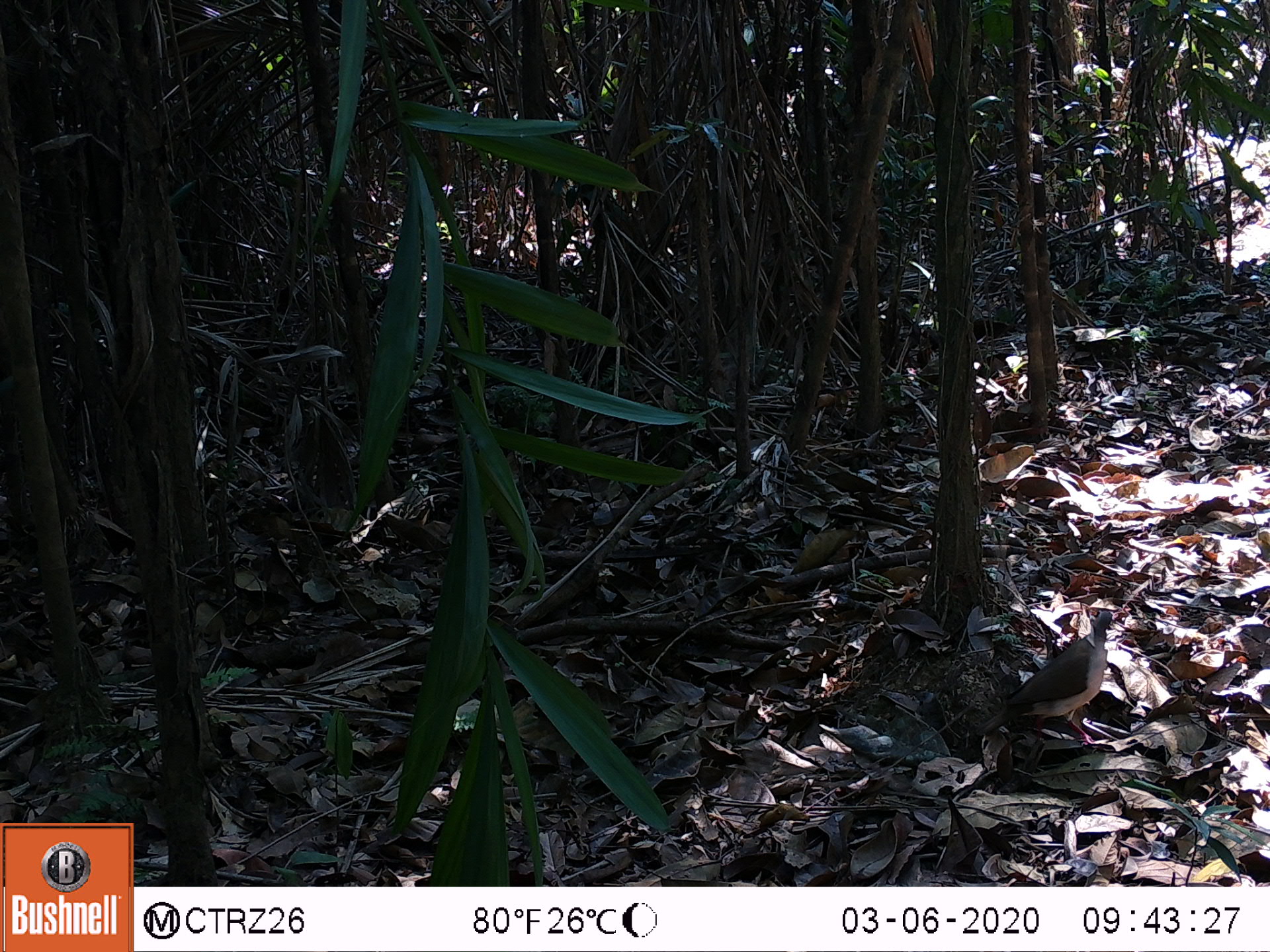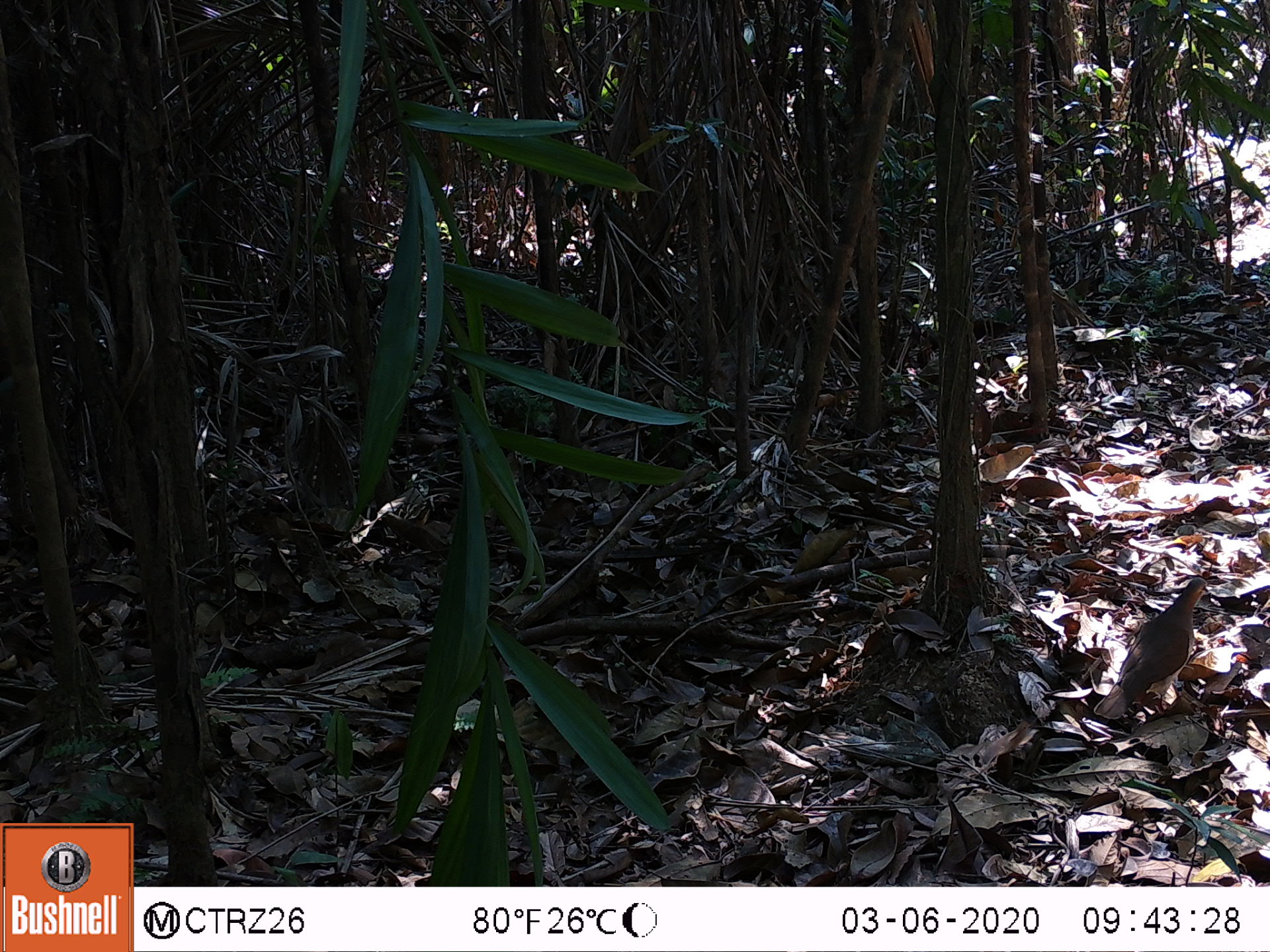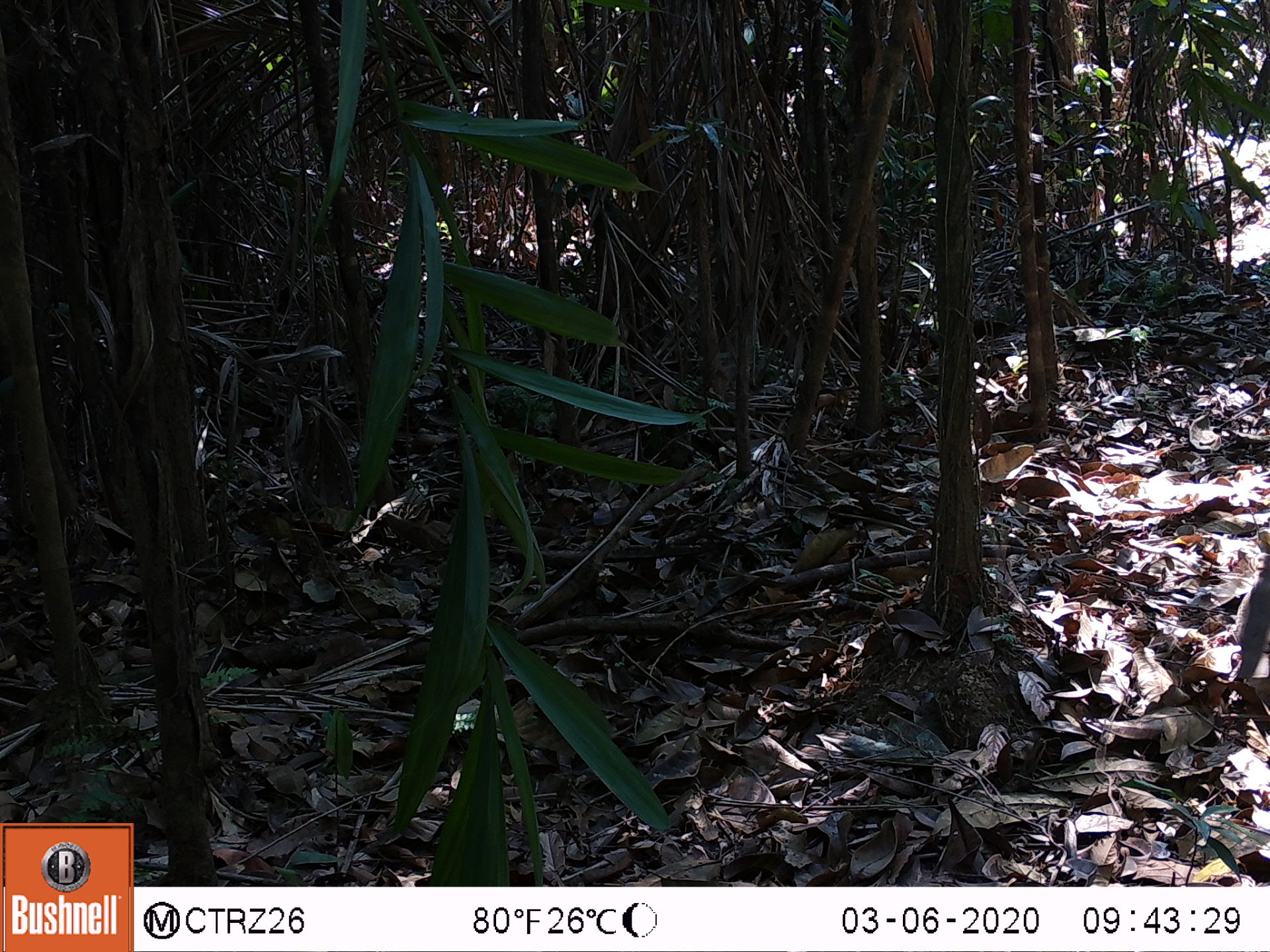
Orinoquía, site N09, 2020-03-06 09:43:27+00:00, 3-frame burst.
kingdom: Animalia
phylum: Chordata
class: Aves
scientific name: Aves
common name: bird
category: unknown bird